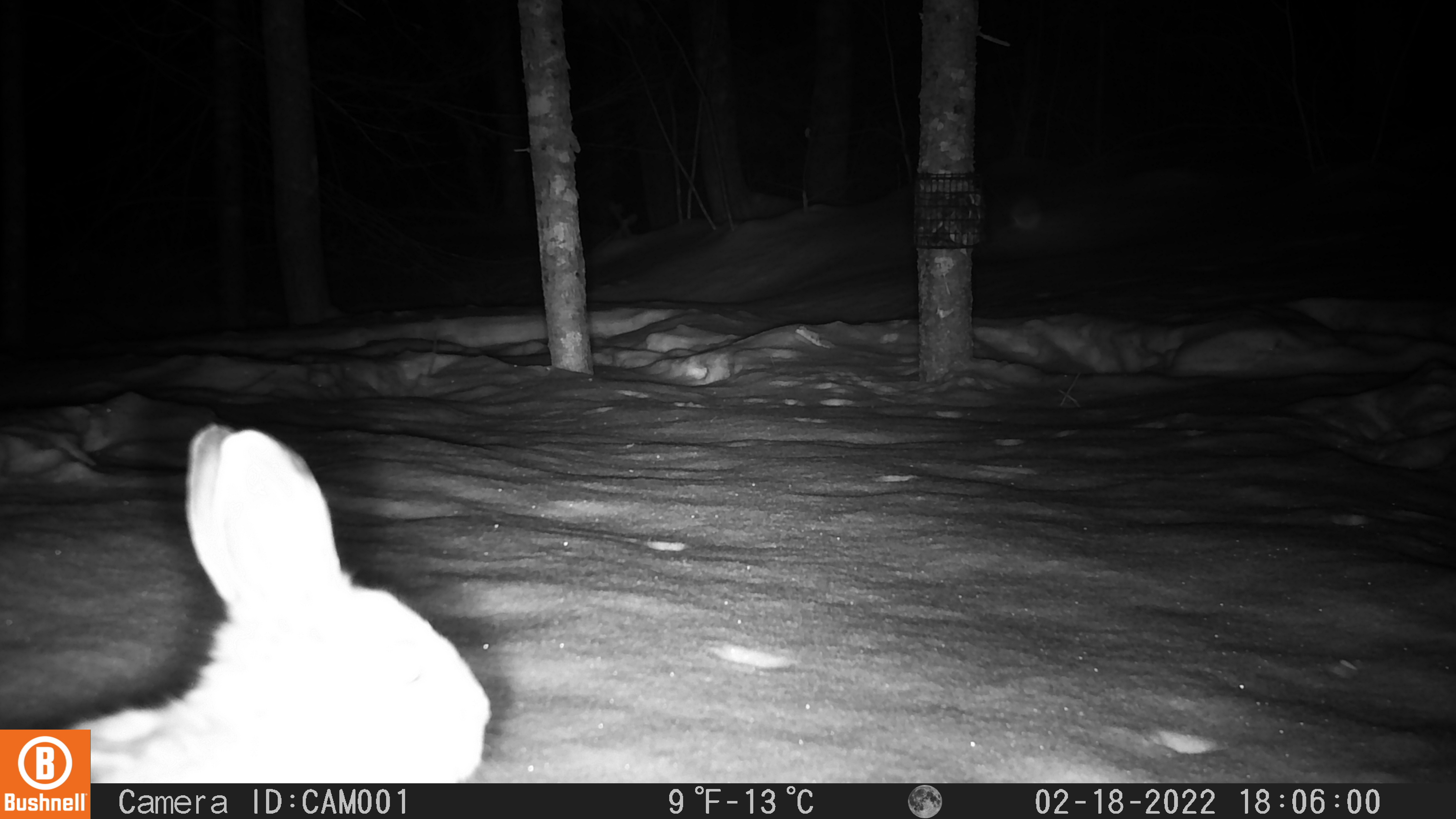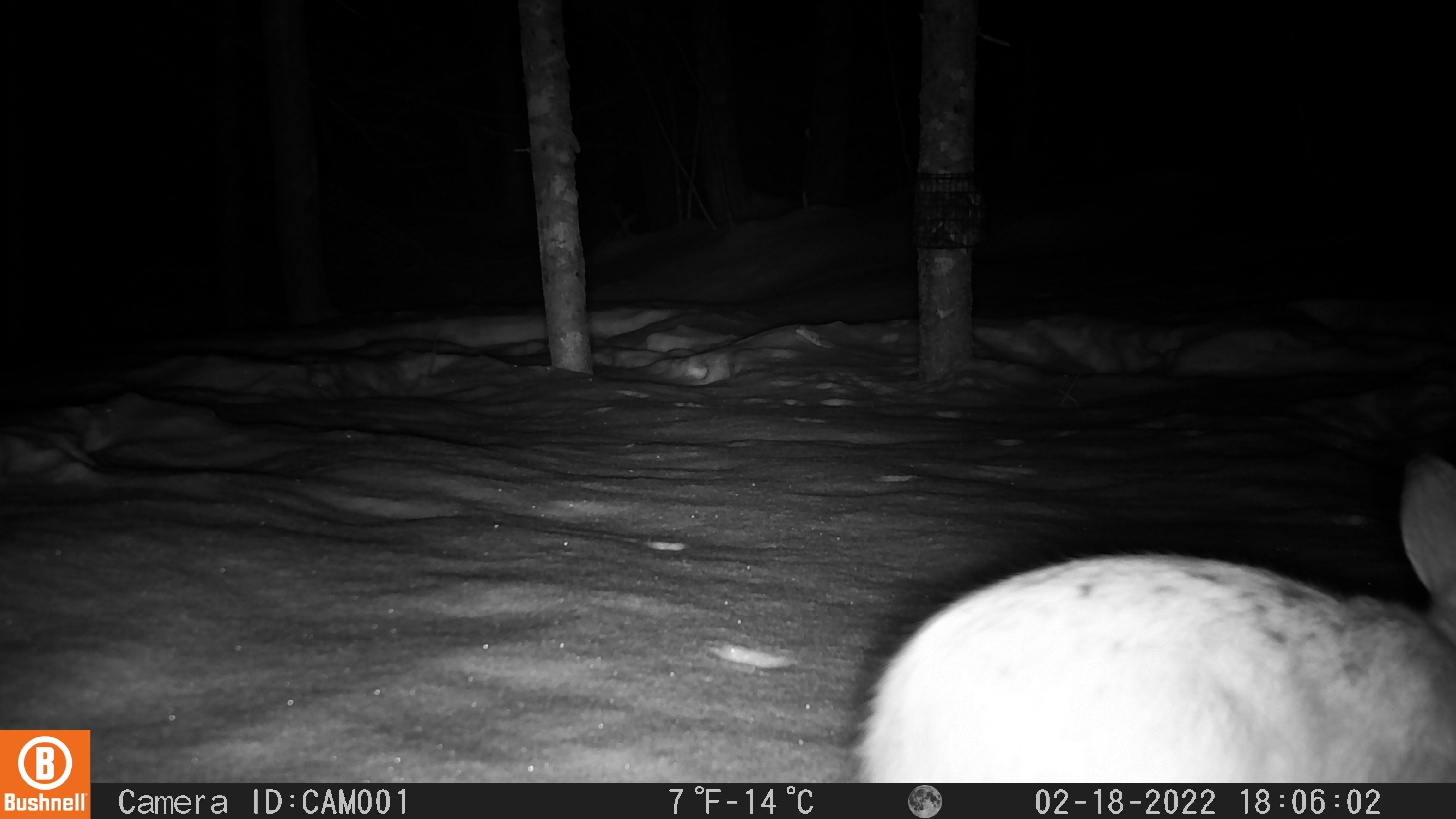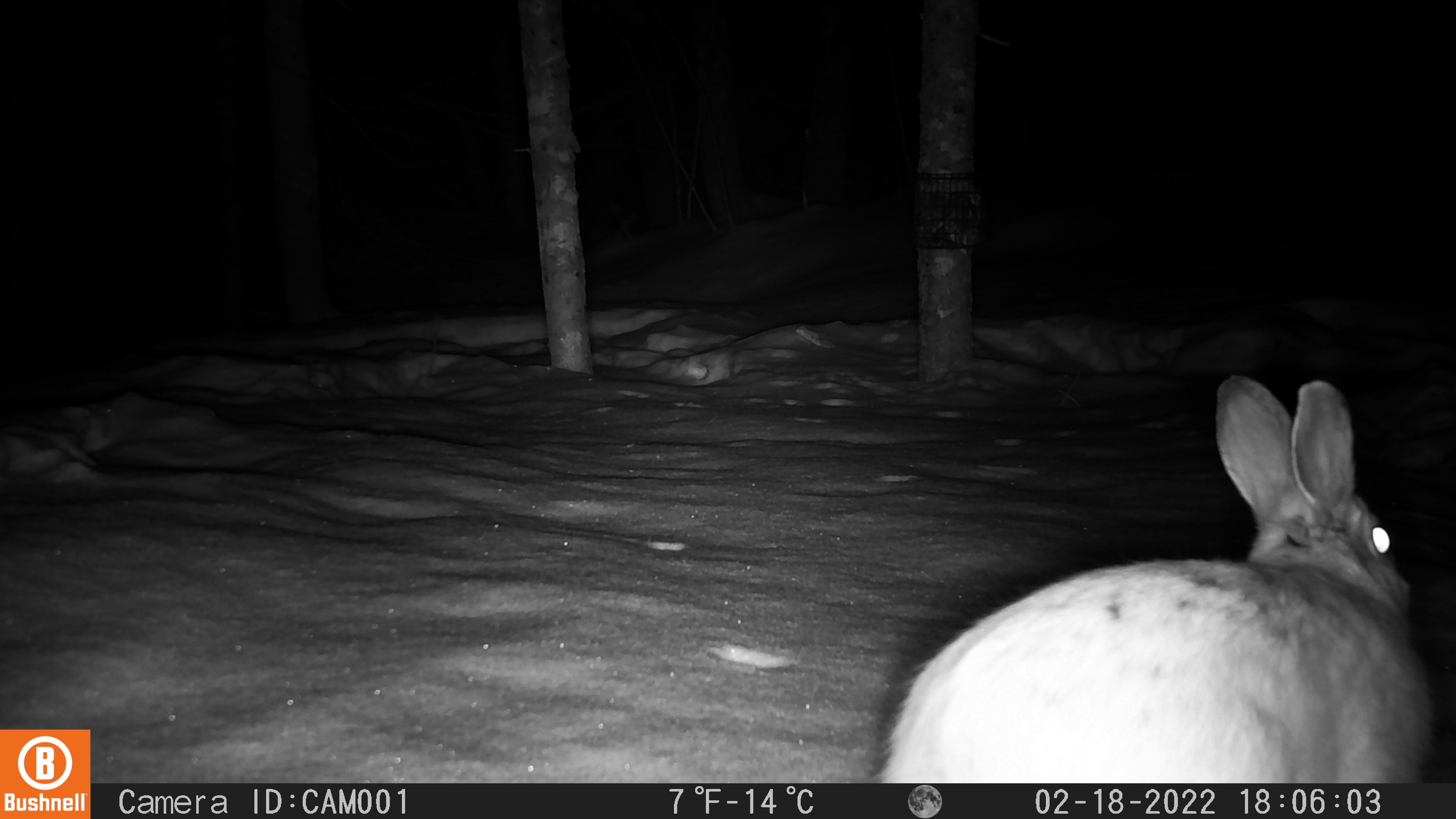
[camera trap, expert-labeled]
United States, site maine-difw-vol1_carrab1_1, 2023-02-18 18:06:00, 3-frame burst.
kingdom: Animalia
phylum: Chordata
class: Mammalia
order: Lagomorpha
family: Leporidae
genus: Lepus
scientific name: Lepus americanus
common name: snowshoe hare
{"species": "snowshoe hare (Lepus americanus)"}